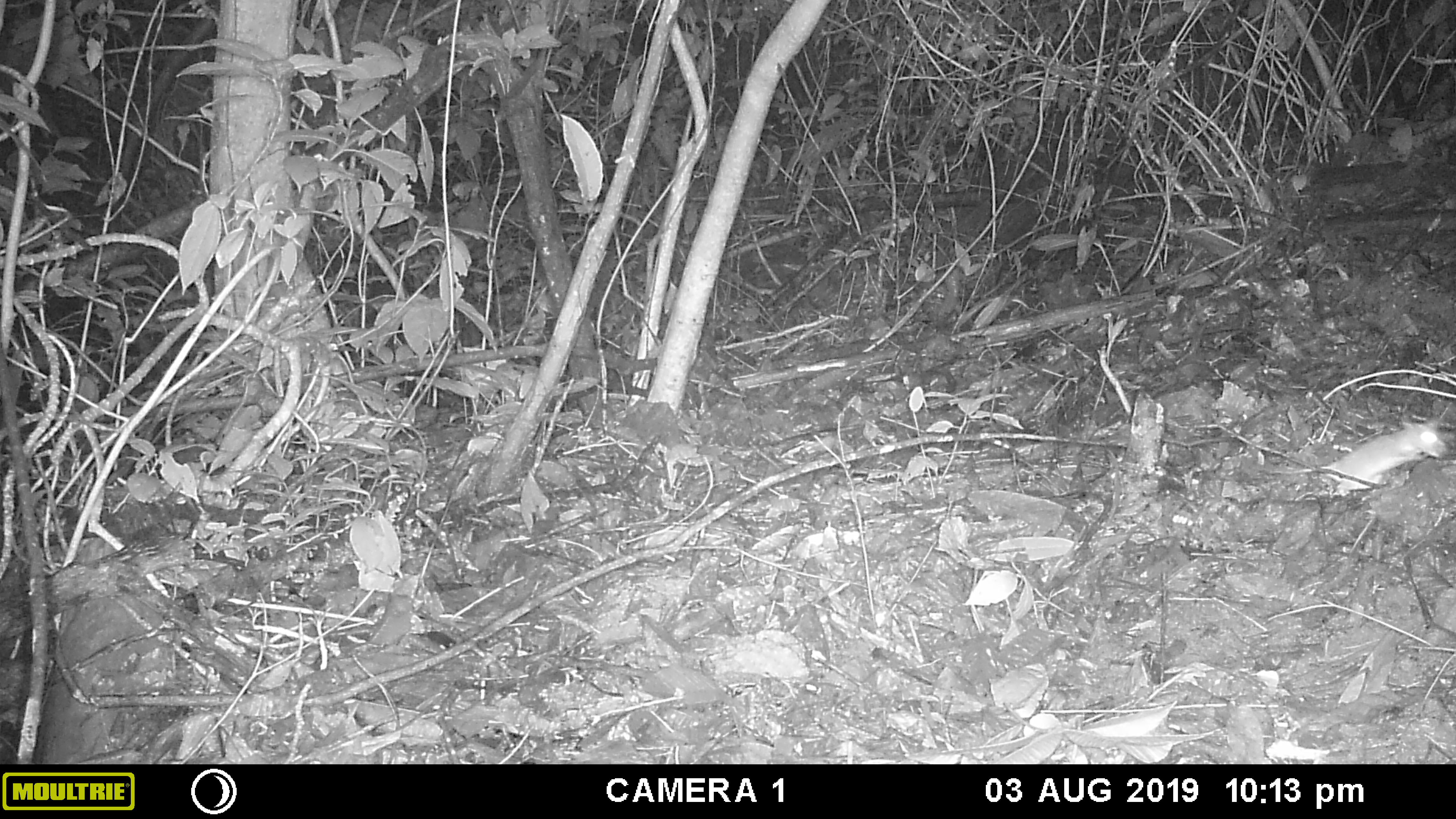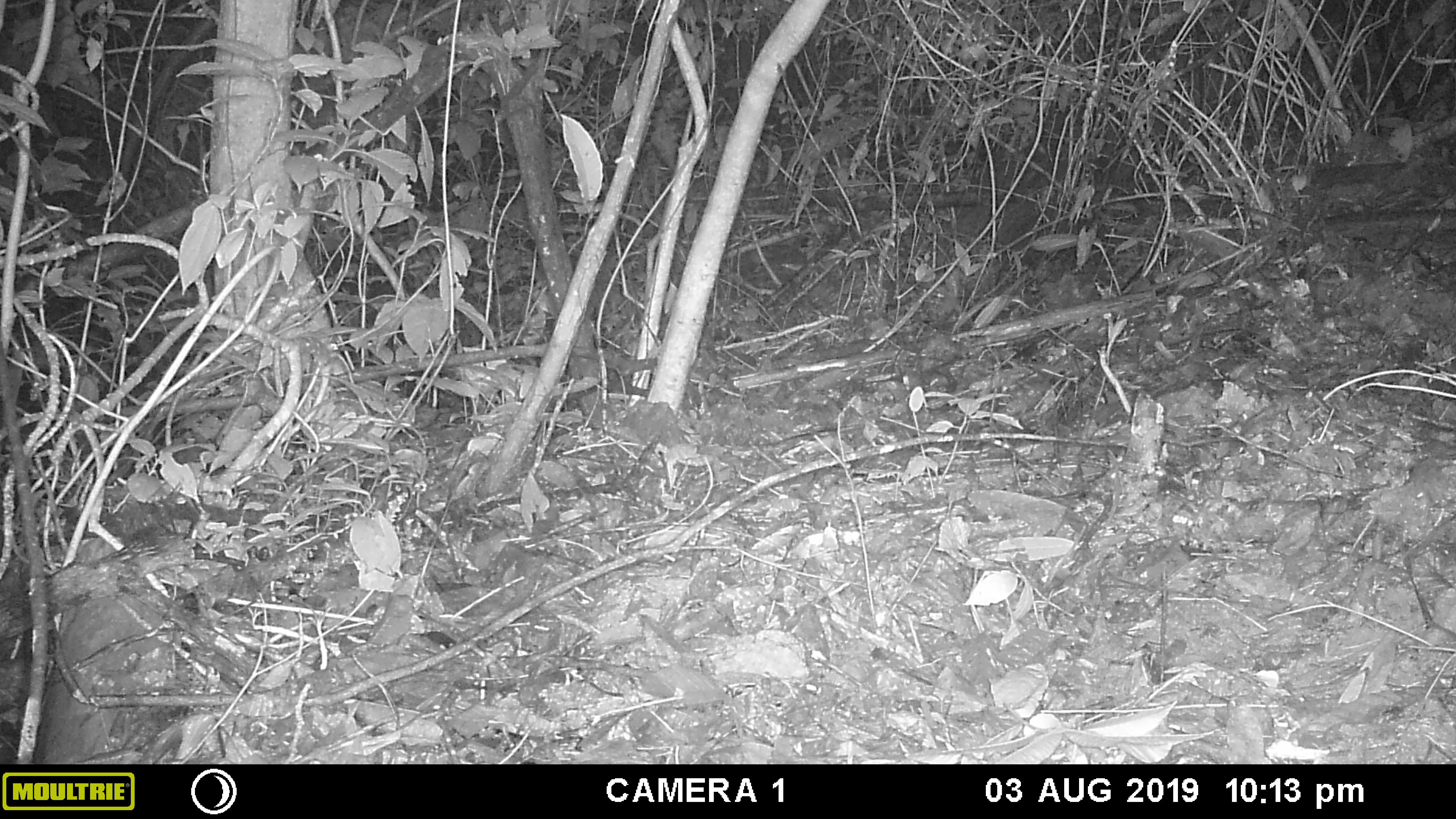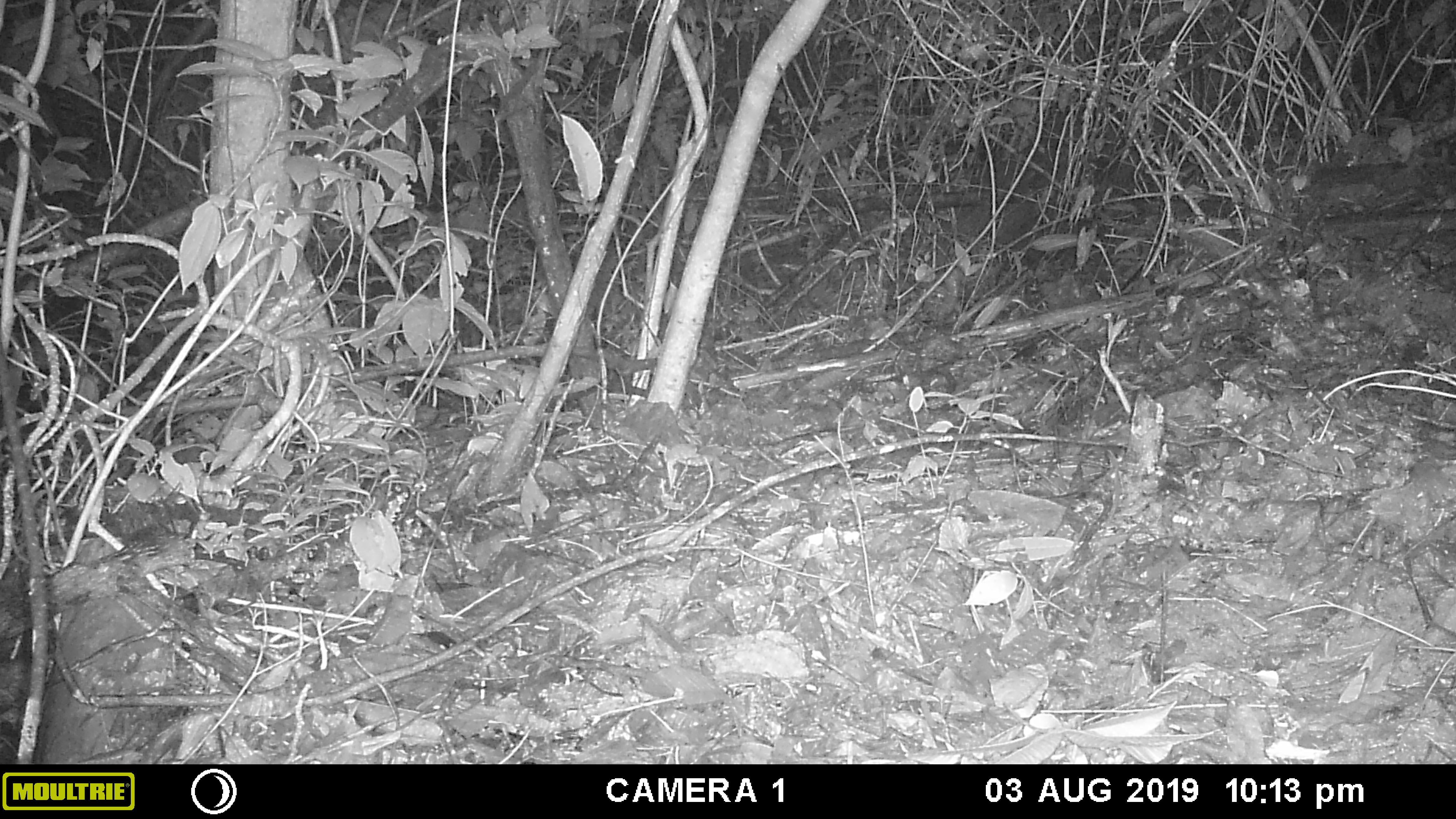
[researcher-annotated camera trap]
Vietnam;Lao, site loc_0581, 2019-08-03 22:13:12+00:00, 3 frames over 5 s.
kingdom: Animalia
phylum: Chordata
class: Mammalia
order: Rodentia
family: Muridae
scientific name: Muridae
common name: old-world mice and rats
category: unidentified murid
Unidentified murid (old-world mice and rats) (Muridae). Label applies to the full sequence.